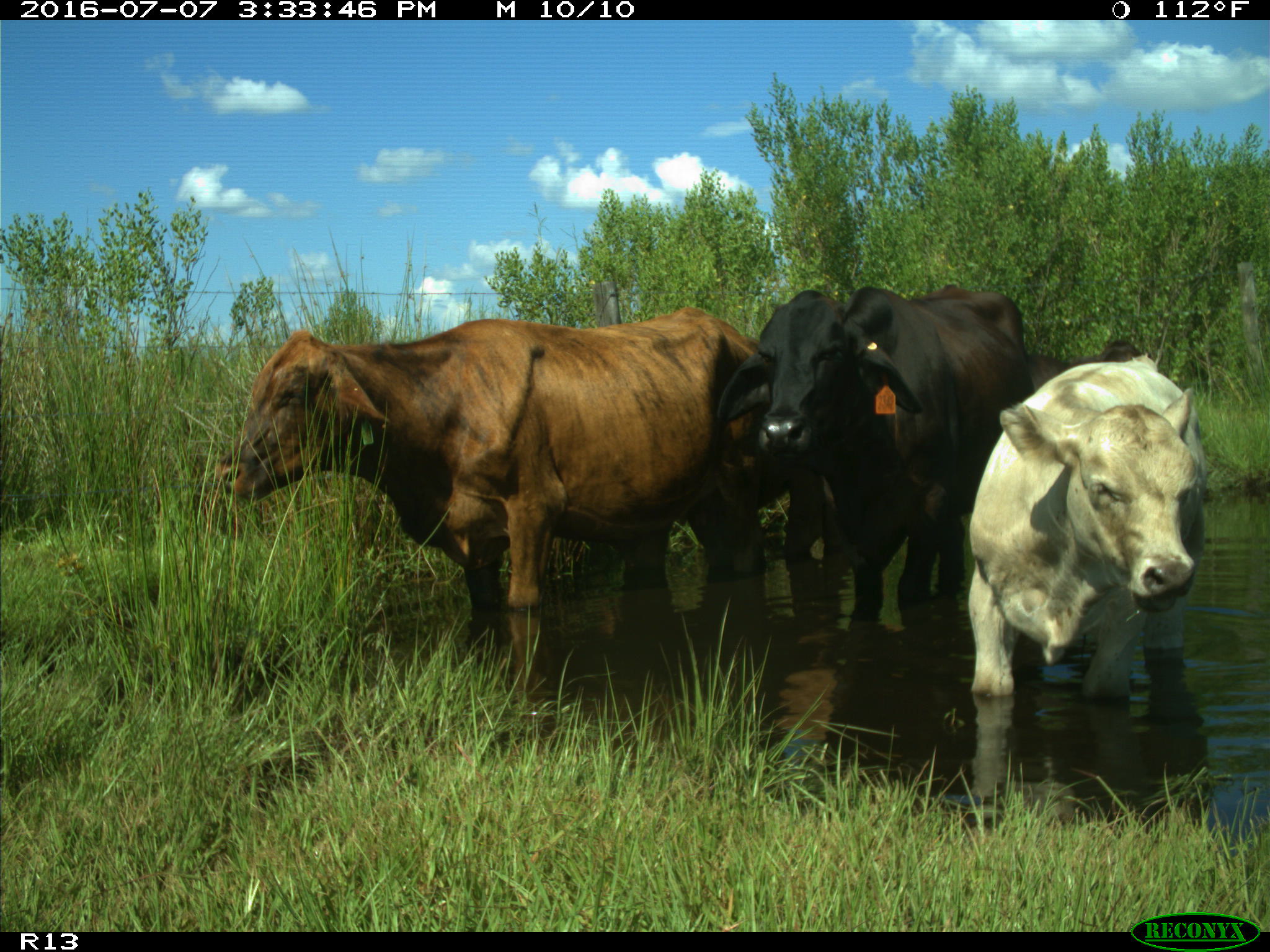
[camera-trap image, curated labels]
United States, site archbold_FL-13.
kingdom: Animalia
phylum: Chordata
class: Mammalia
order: Artiodactyla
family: Bovidae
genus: Bos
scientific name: Bos taurus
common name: domestic cow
Bos taurus (domestic cow).